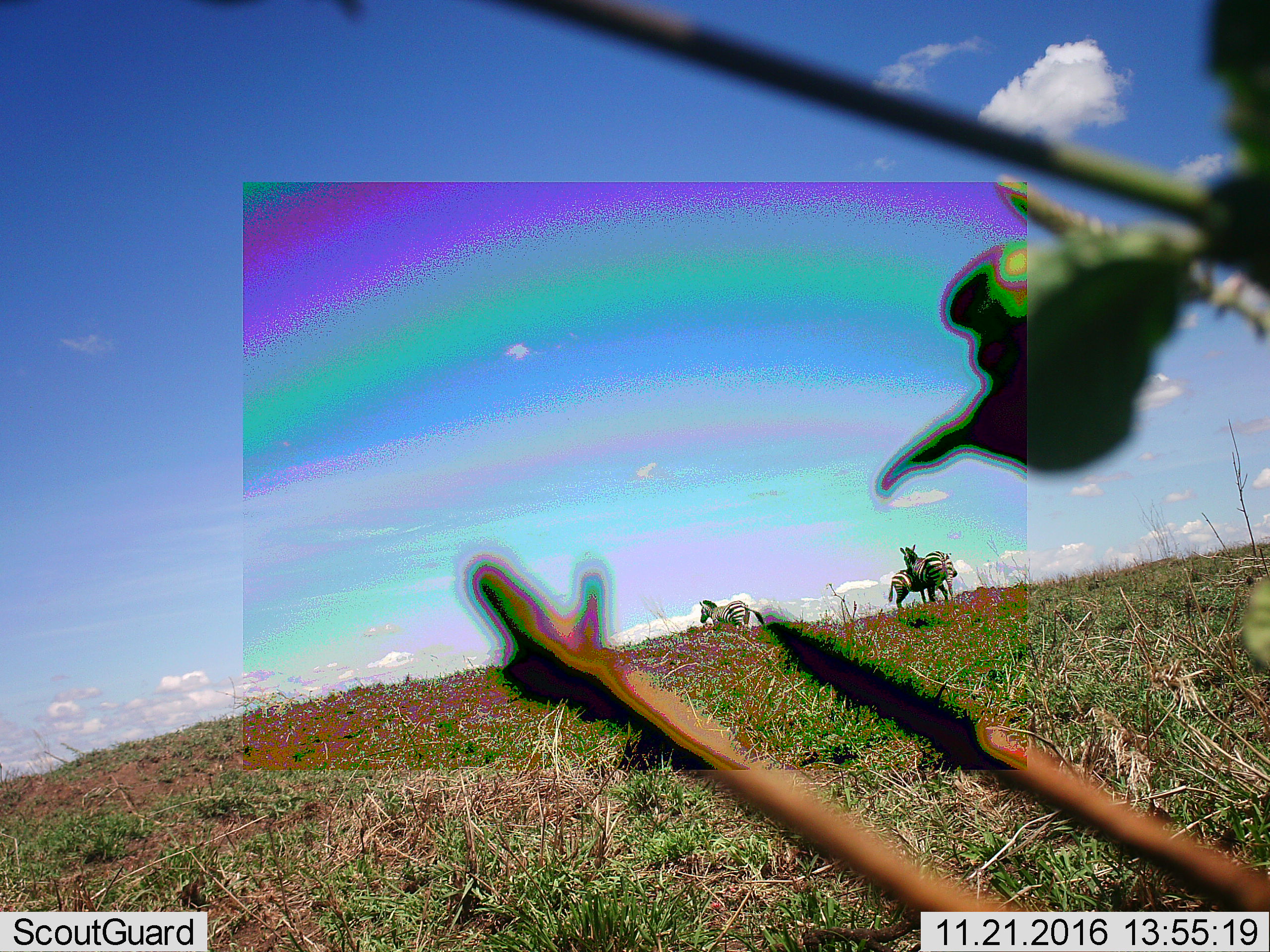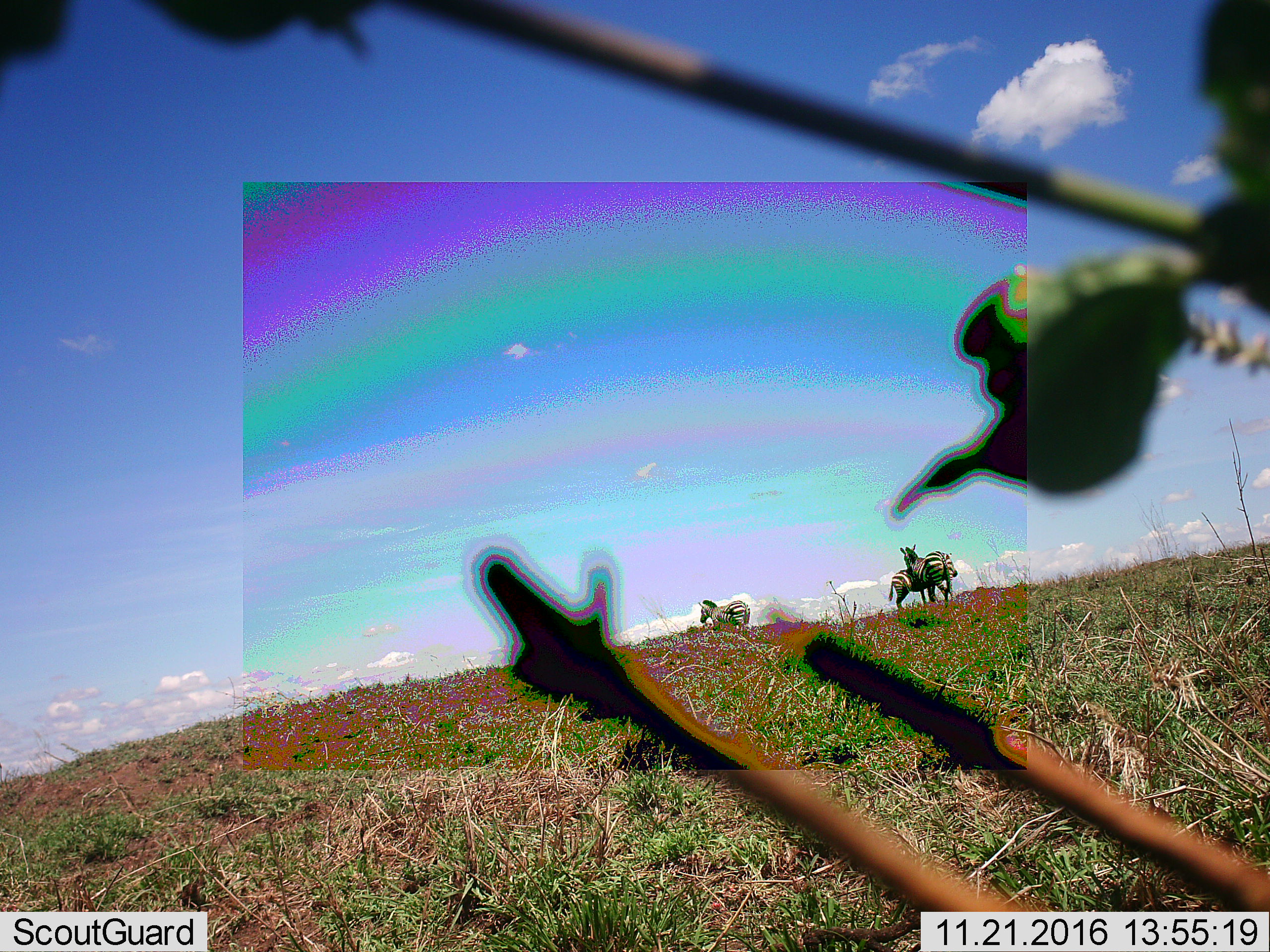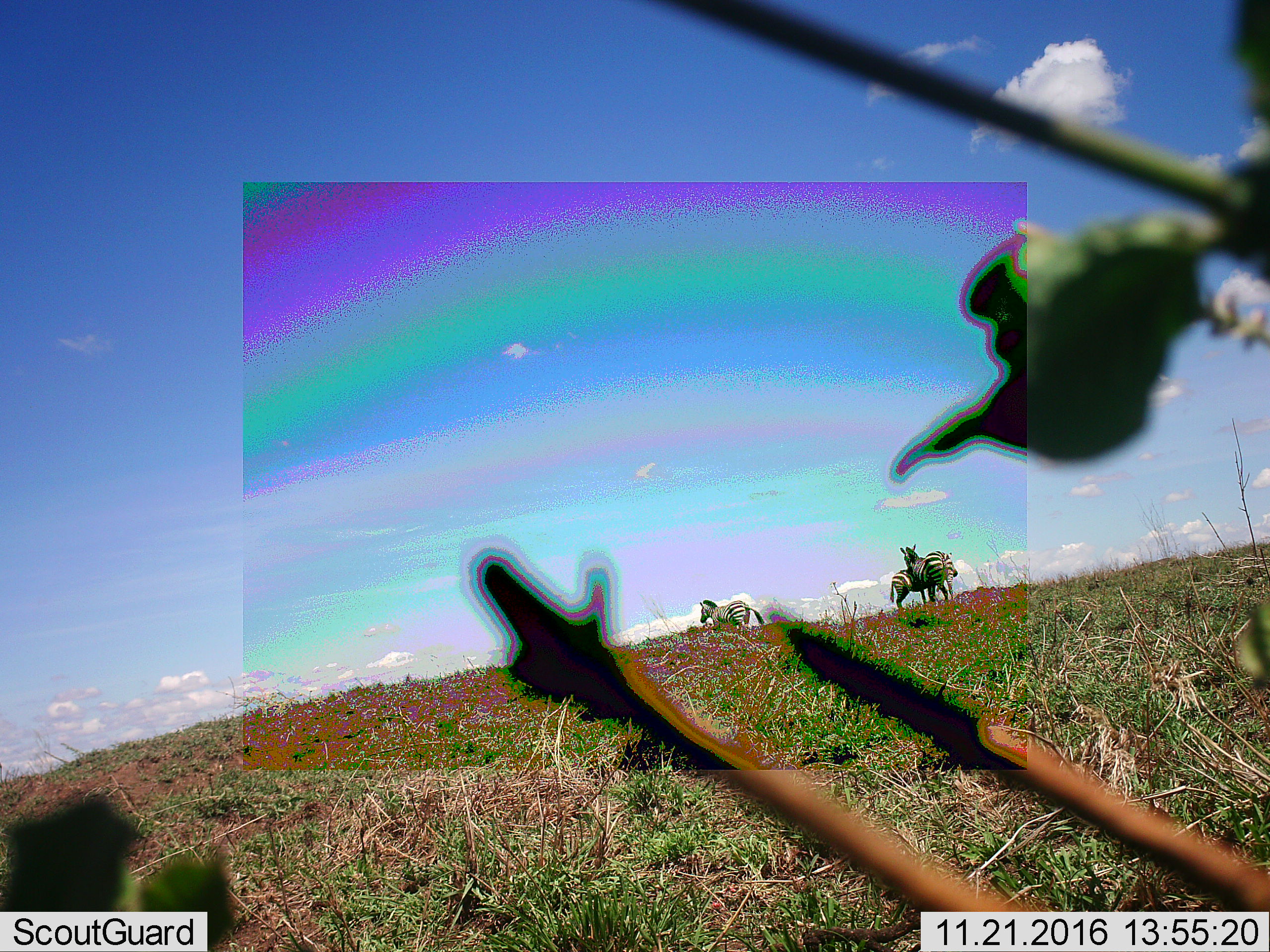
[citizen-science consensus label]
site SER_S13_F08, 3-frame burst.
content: unidentified animal